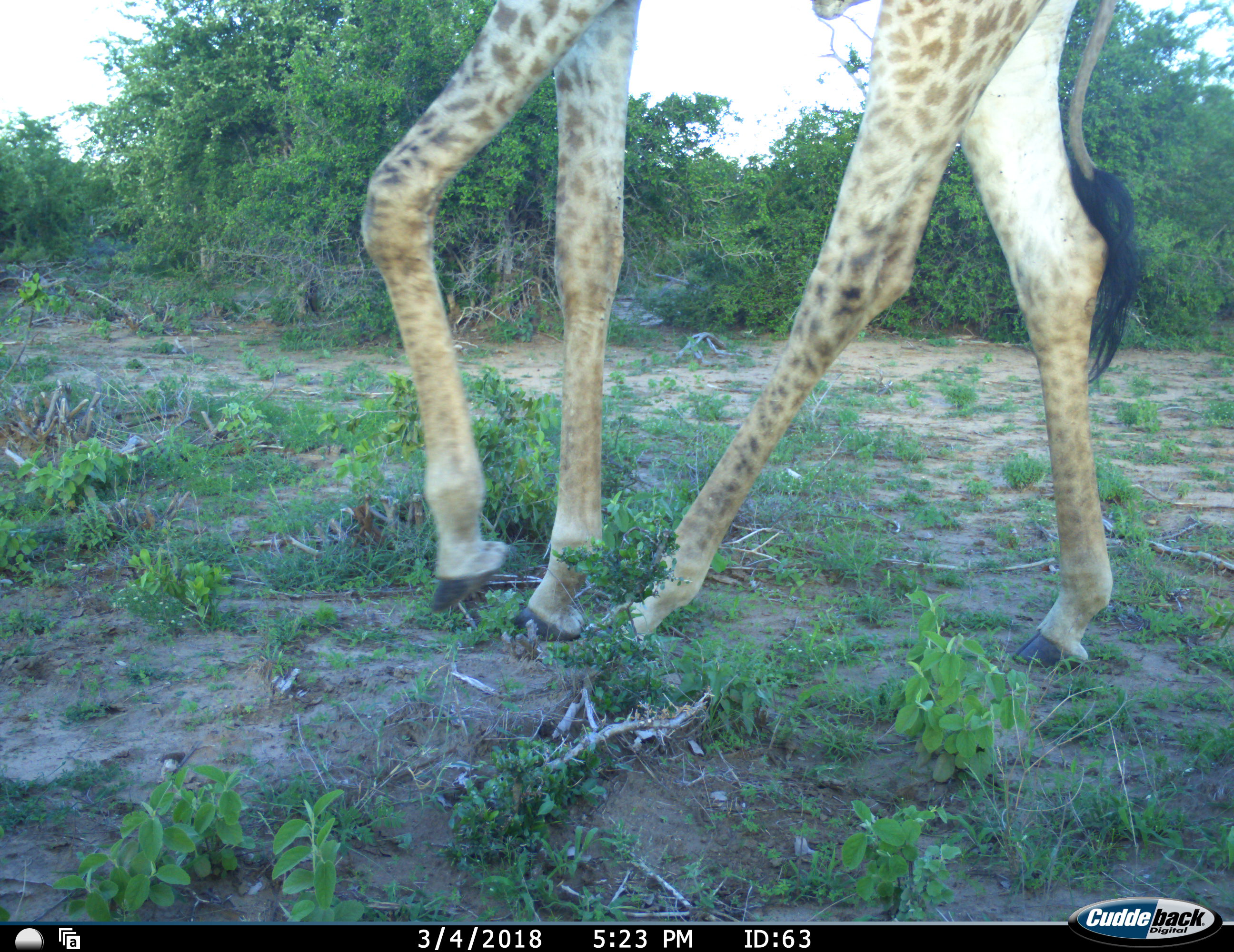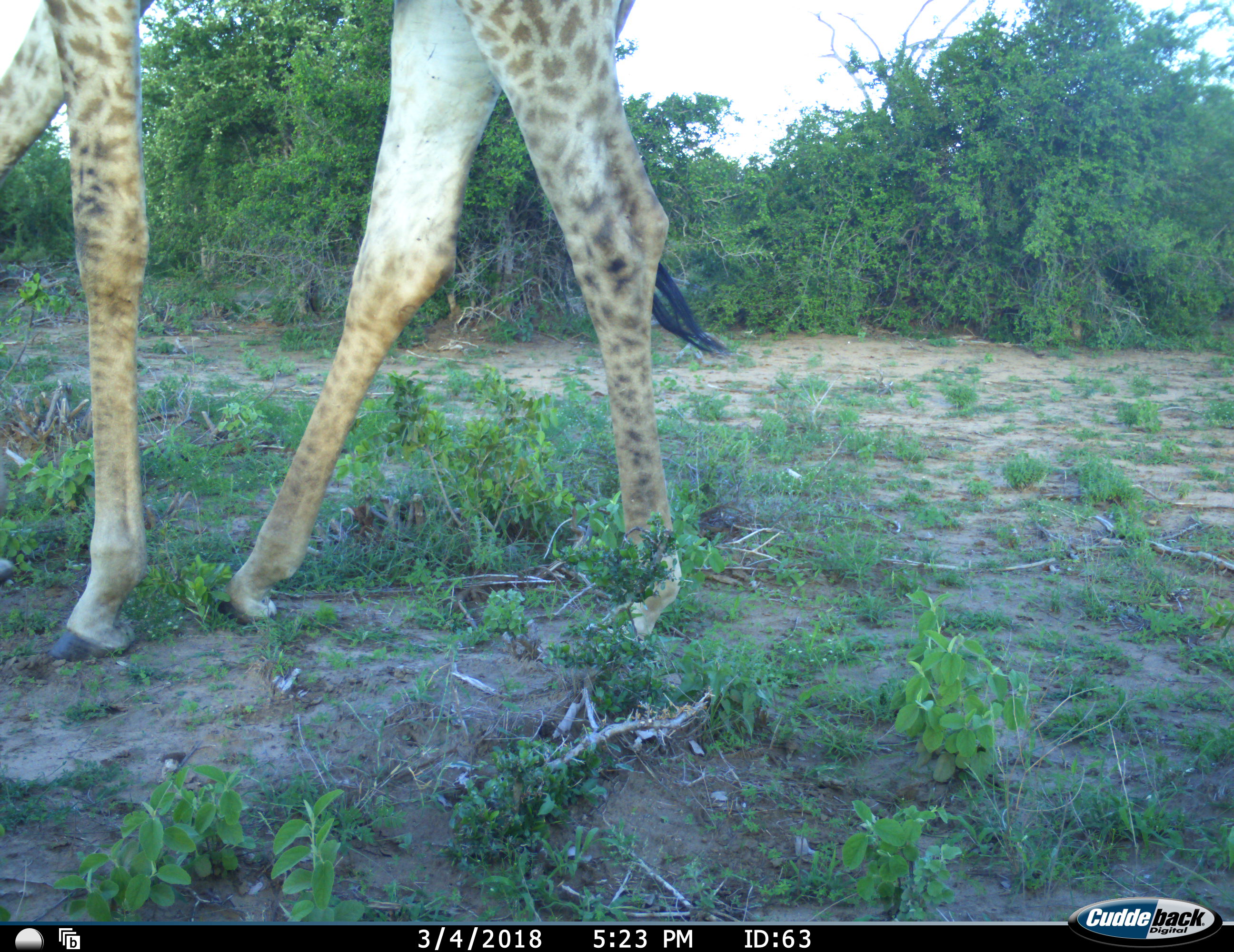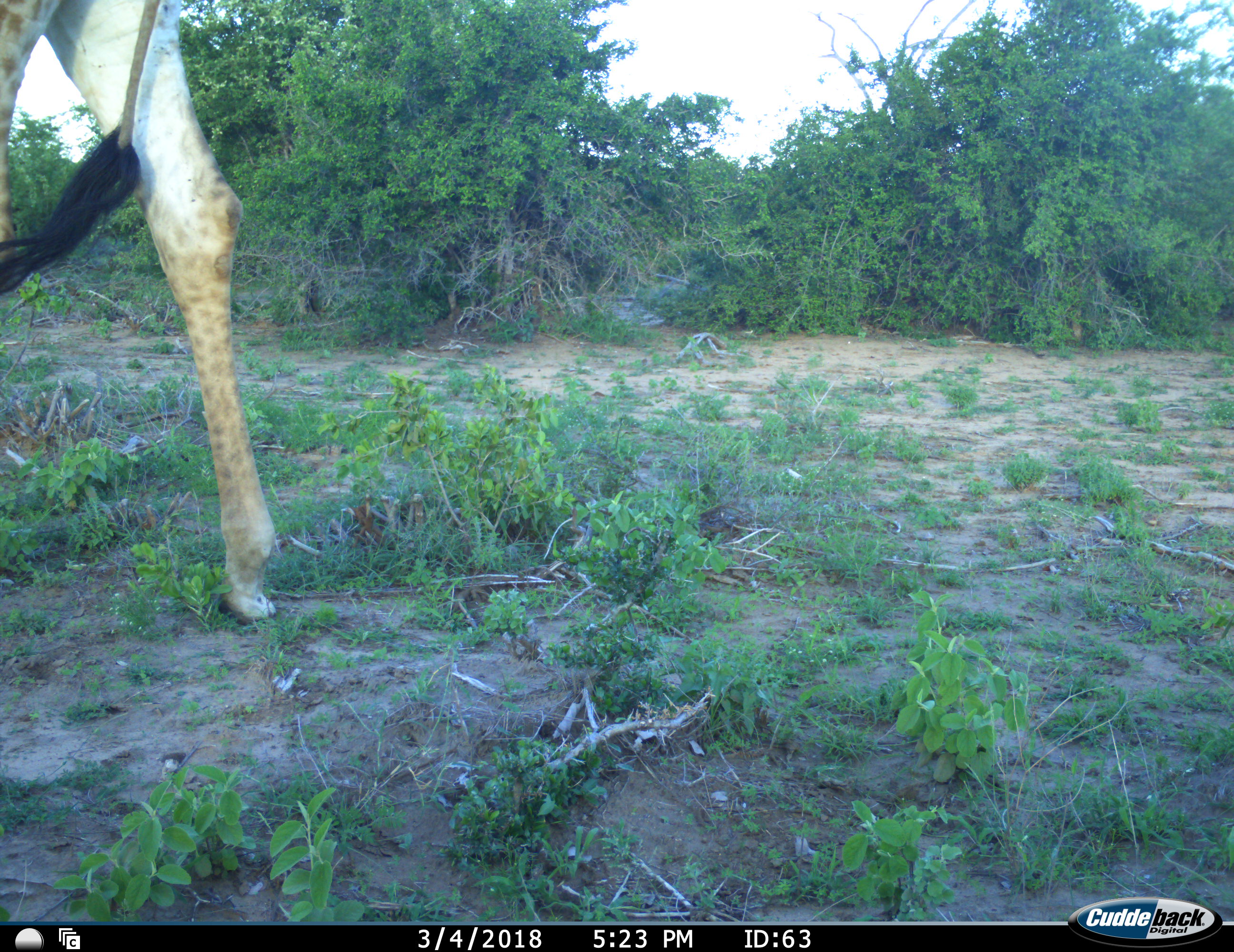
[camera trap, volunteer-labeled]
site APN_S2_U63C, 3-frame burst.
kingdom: Animalia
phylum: Chordata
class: Mammalia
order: Artiodactyla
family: Giraffidae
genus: Giraffa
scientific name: Giraffa camelopardalis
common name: giraffe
Giraffe (Giraffa camelopardalis), count 1. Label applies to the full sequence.